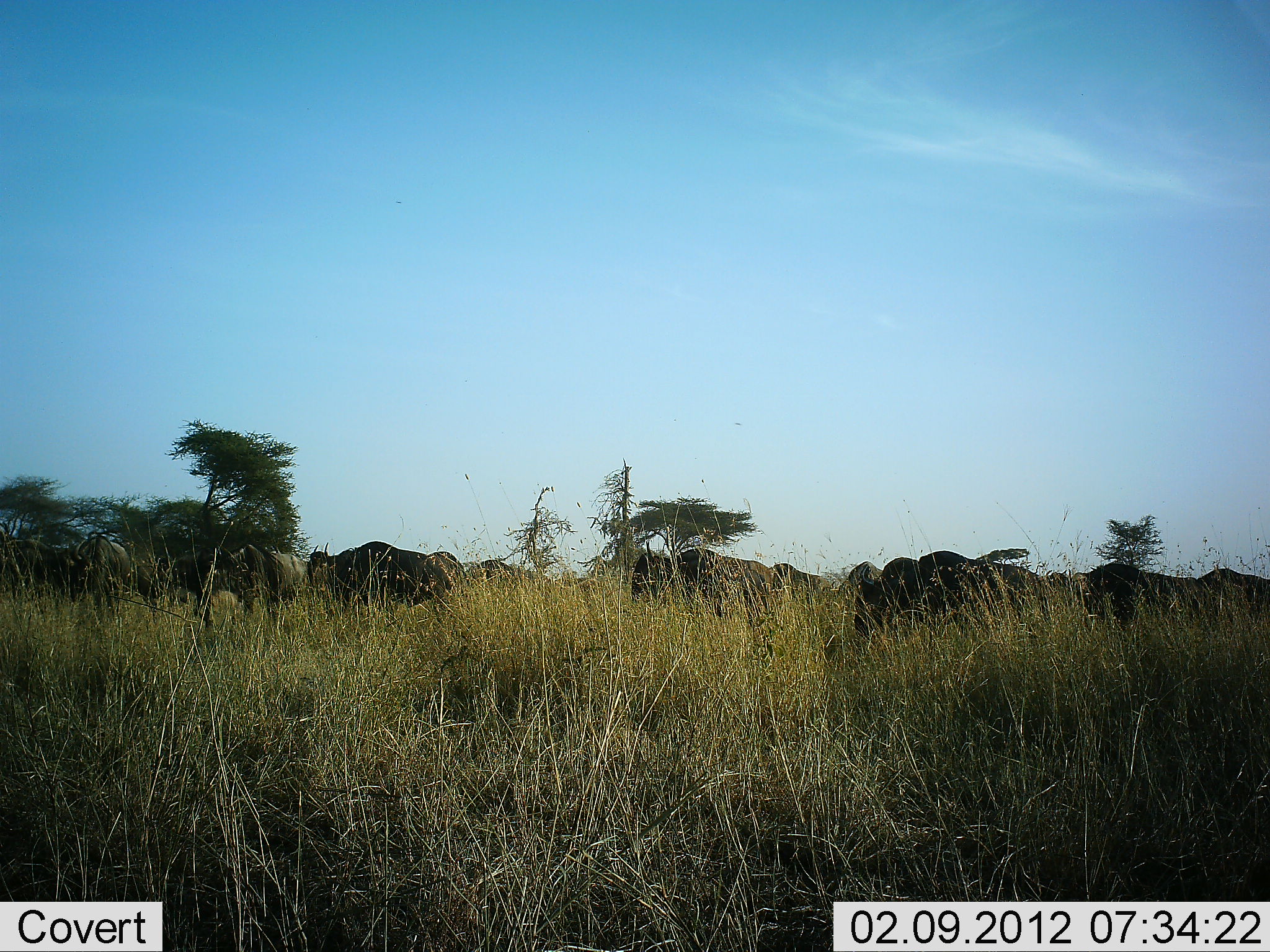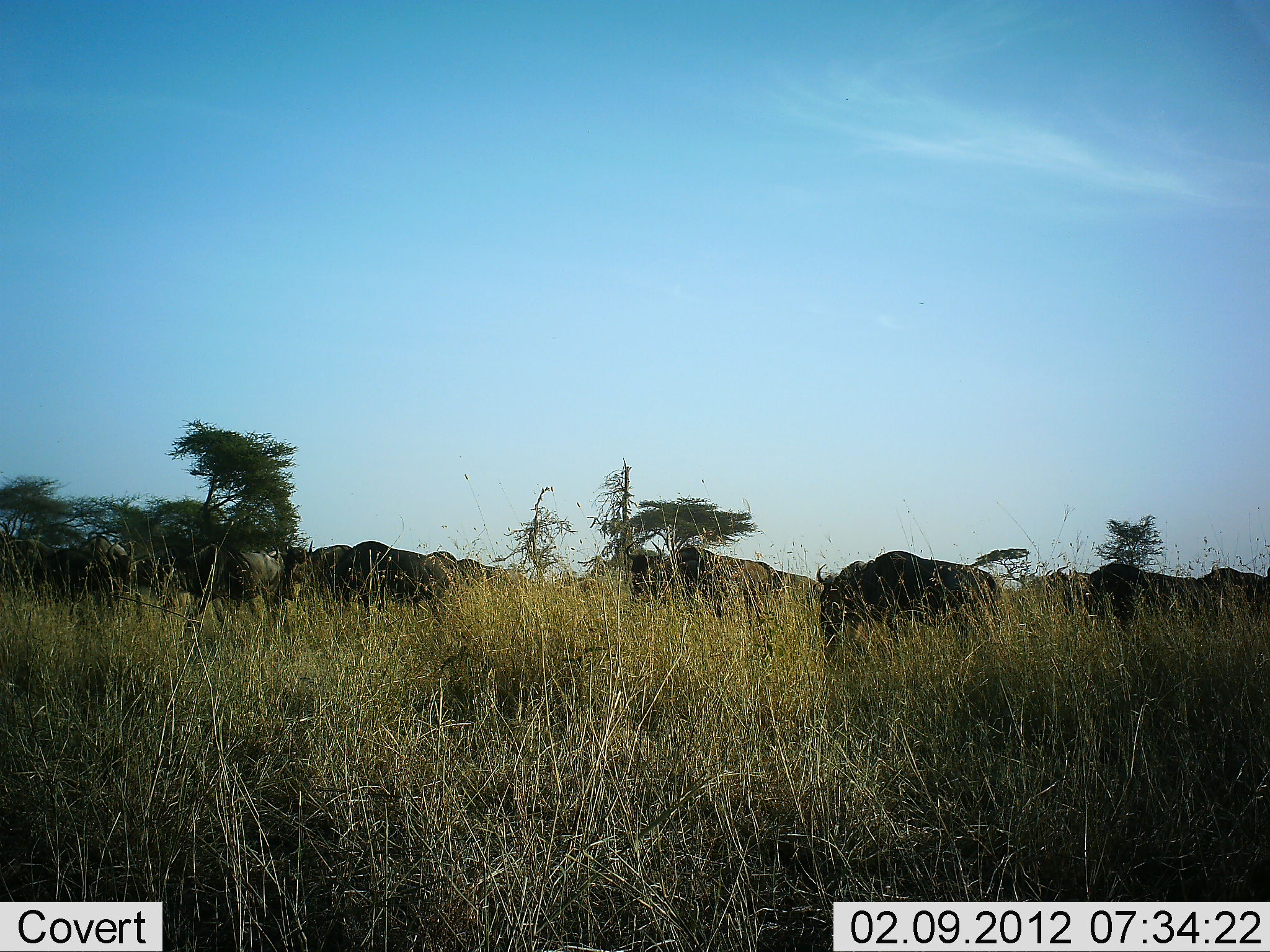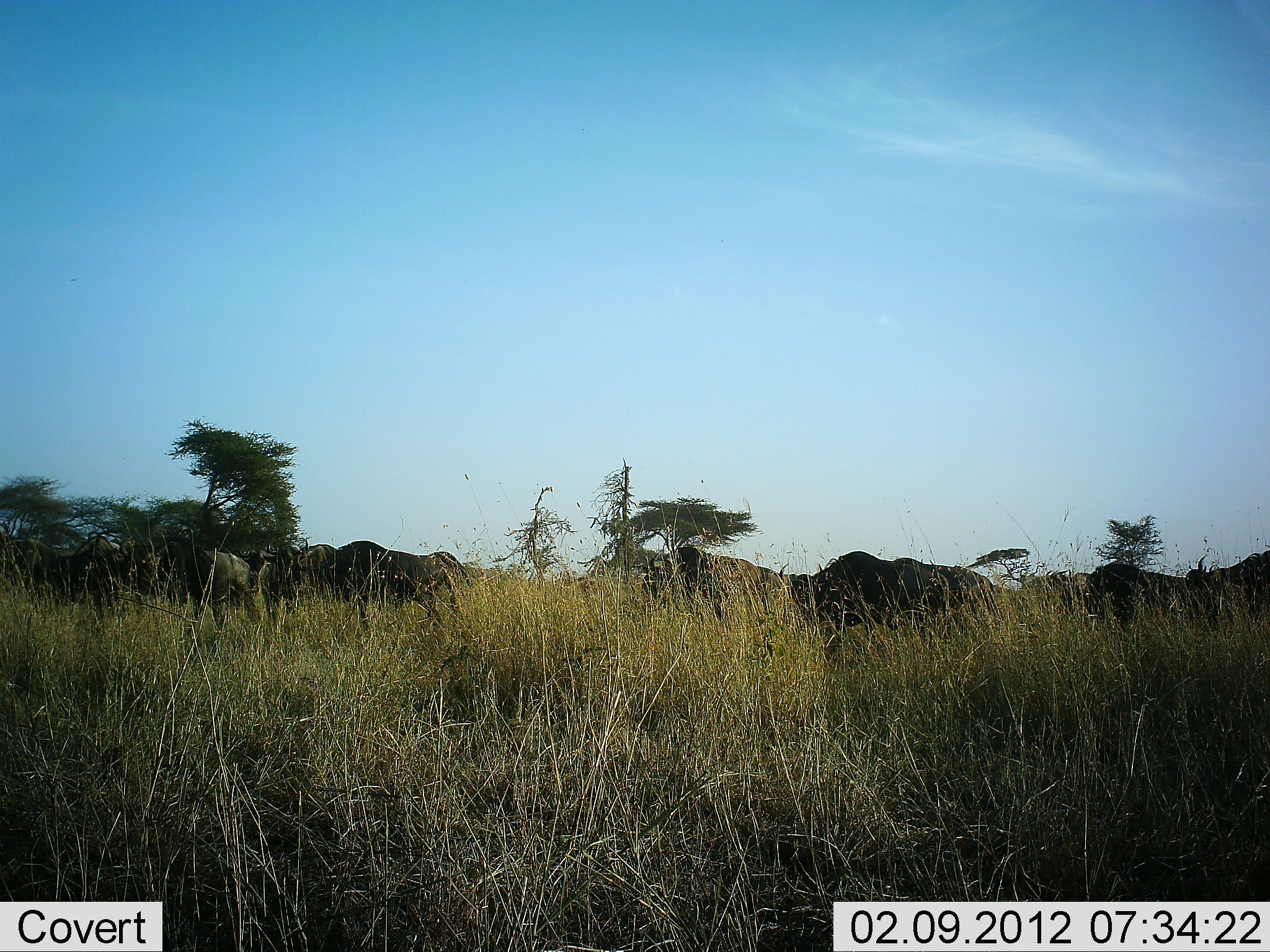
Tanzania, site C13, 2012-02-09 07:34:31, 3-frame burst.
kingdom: Animalia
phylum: Chordata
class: Mammalia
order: Artiodactyla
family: Bovidae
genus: Connochaetes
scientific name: Connochaetes taurinus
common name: blue wildebeest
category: wildebeest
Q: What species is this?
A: Wildebeest (blue wildebeest) (Connochaetes taurinus).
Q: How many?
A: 11-50.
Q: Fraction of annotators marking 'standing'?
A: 19%.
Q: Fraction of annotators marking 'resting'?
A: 0%.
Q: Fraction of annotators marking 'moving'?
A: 93%.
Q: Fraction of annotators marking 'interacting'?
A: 0%.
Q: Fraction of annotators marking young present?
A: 0%.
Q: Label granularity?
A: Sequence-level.